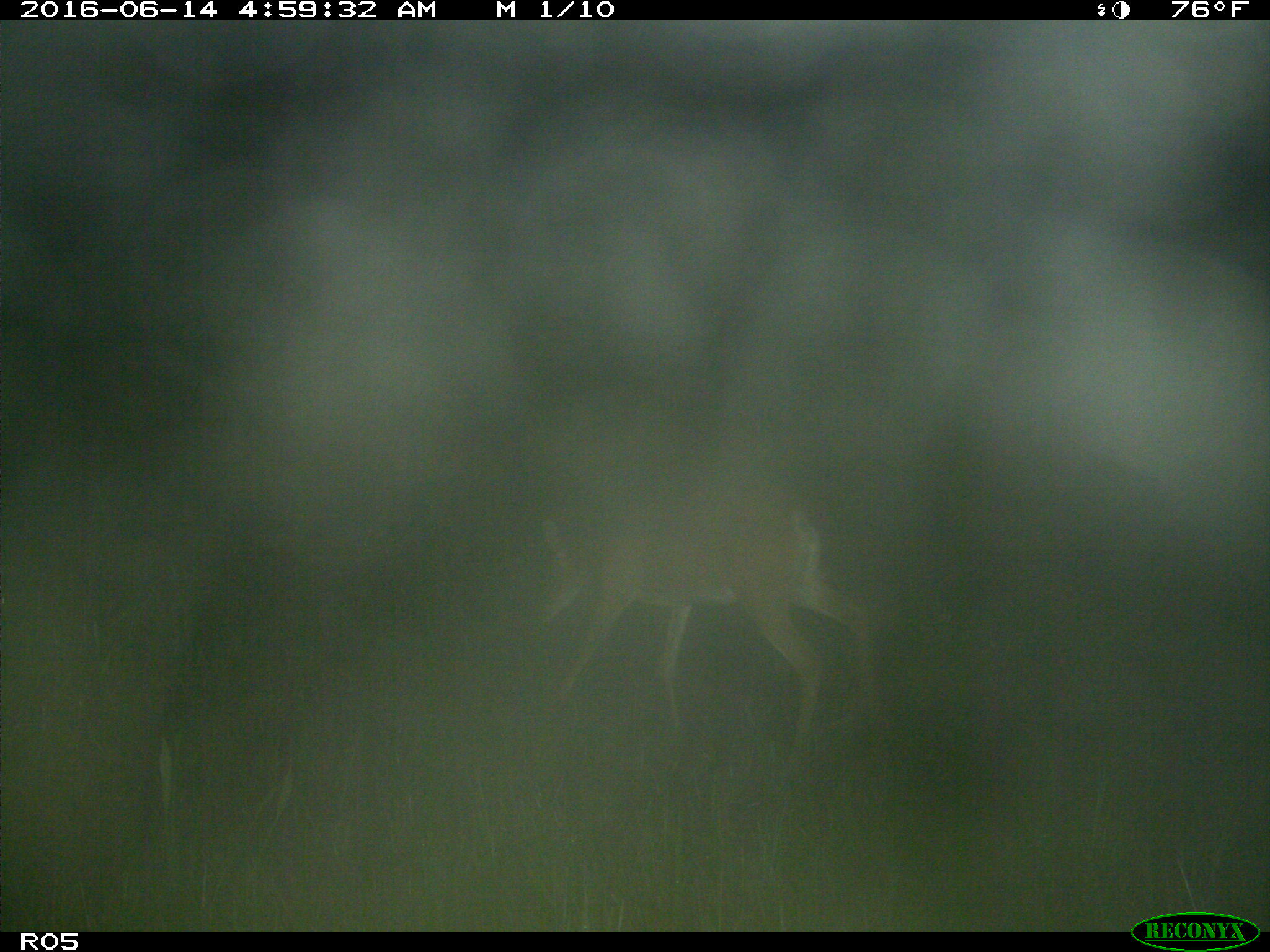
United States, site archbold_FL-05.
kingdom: Animalia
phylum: Chordata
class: Mammalia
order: Artiodactyla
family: Cervidae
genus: Odocoileus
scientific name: Odocoileus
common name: deer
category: unidentified deer